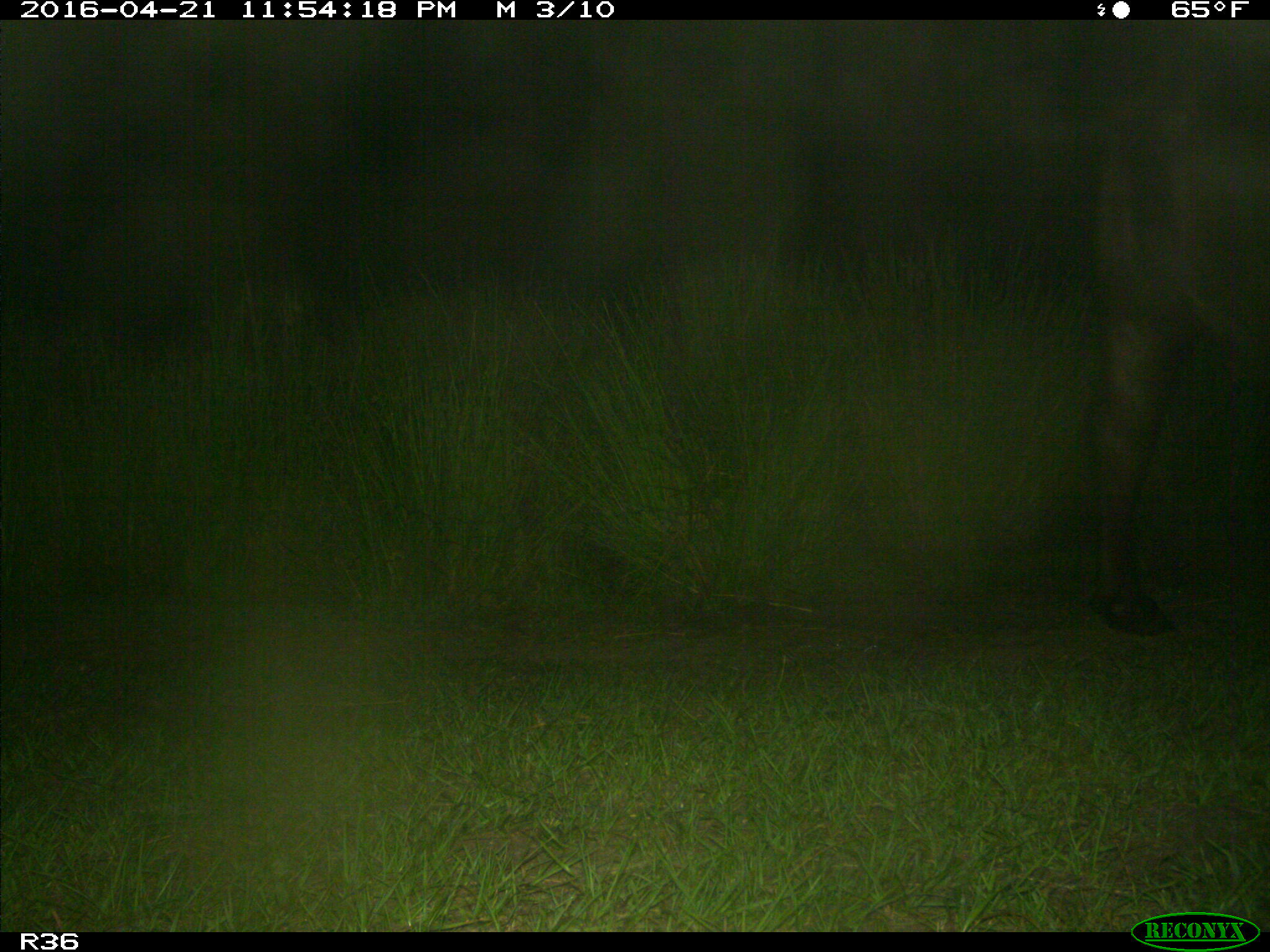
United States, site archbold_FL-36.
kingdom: Animalia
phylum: Chordata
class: Mammalia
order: Artiodactyla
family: Bovidae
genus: Bos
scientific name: Bos taurus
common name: domestic cow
Bos taurus (domestic cow).